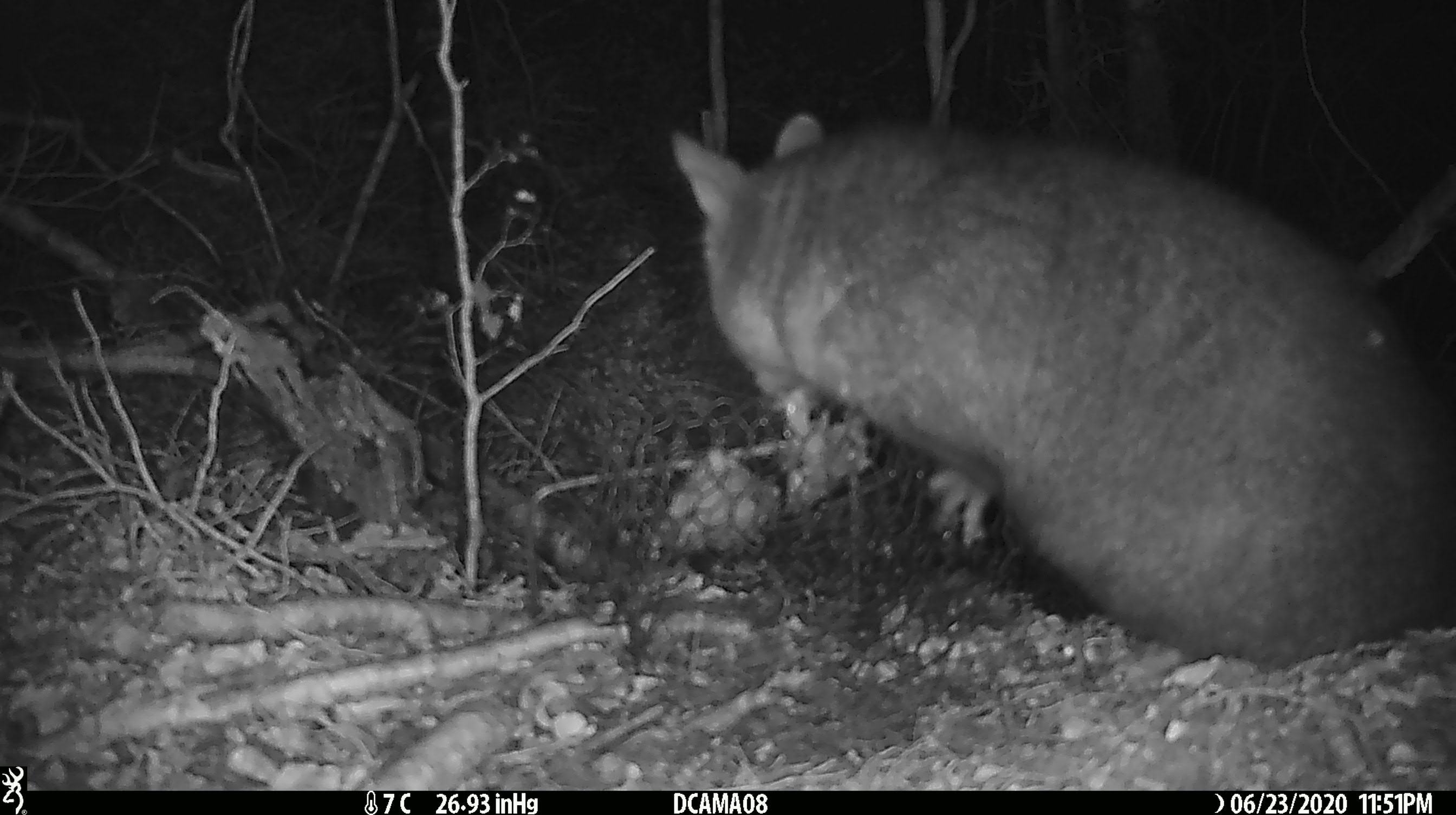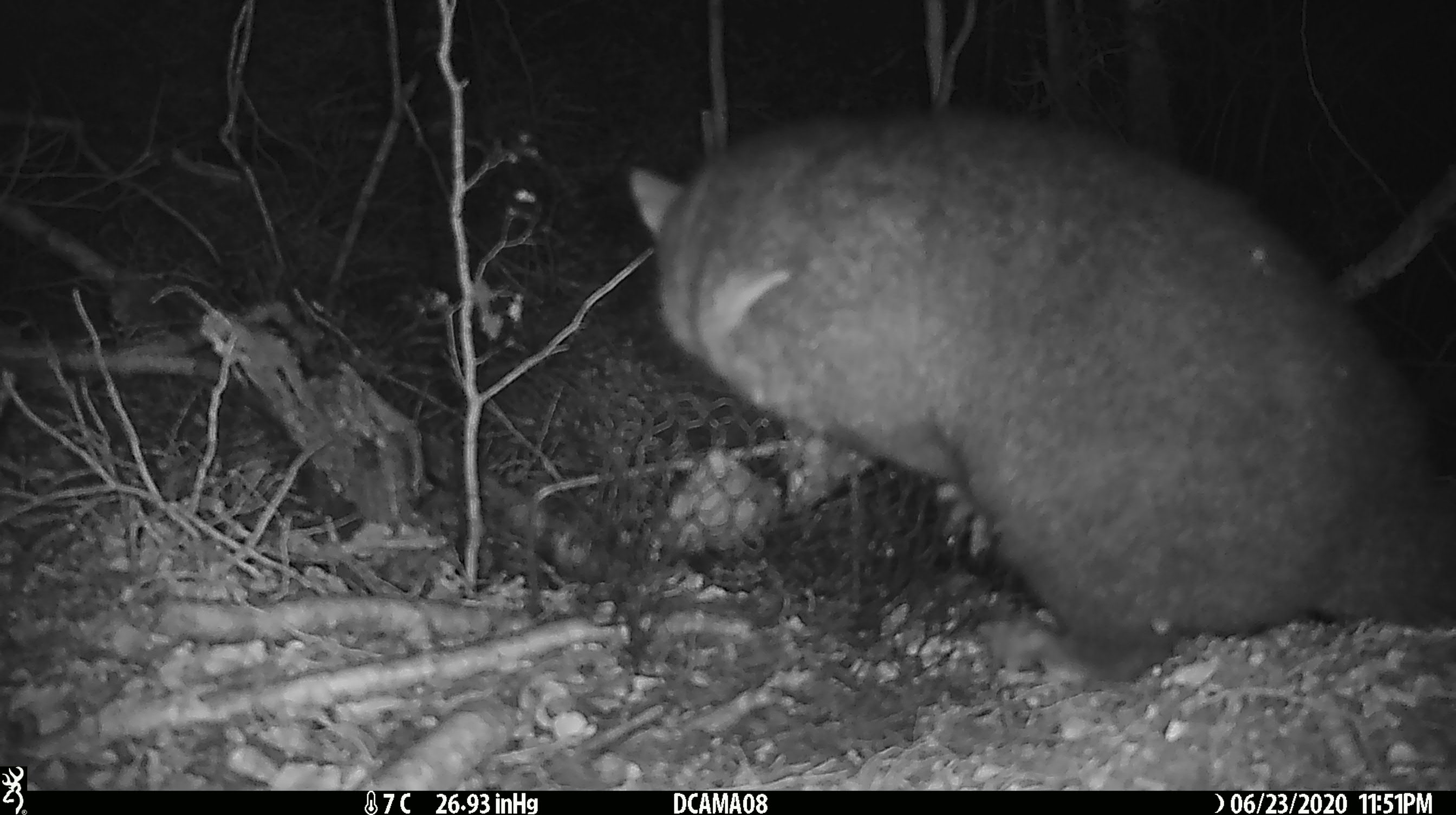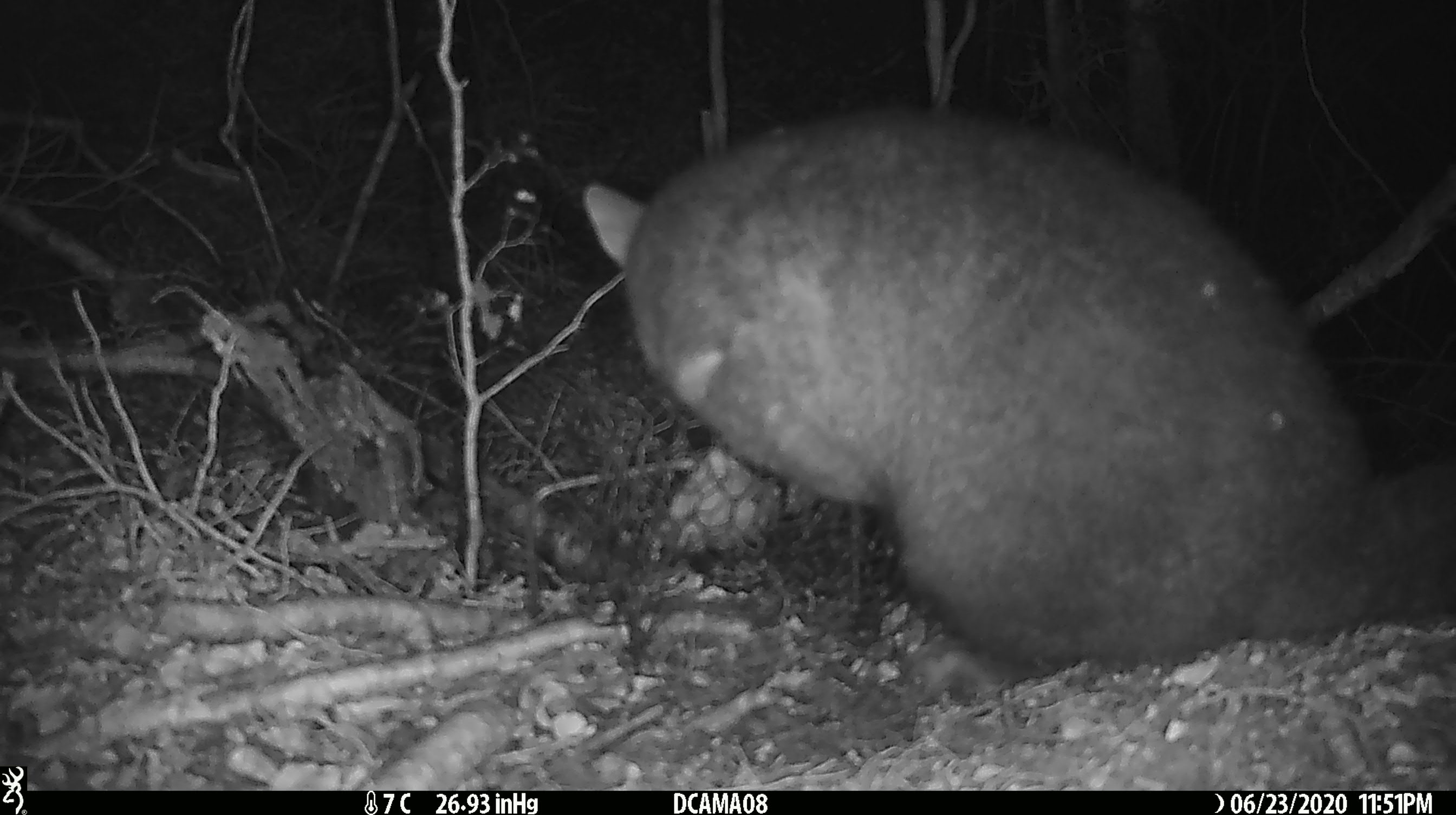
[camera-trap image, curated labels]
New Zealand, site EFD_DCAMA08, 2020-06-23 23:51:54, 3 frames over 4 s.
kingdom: Animalia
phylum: Chordata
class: Mammalia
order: Diprotodontia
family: Phalangeridae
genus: Trichosurus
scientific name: Trichosurus vulpecula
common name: common brushtail possum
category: possum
Possum (common brushtail possum) (Trichosurus vulpecula).